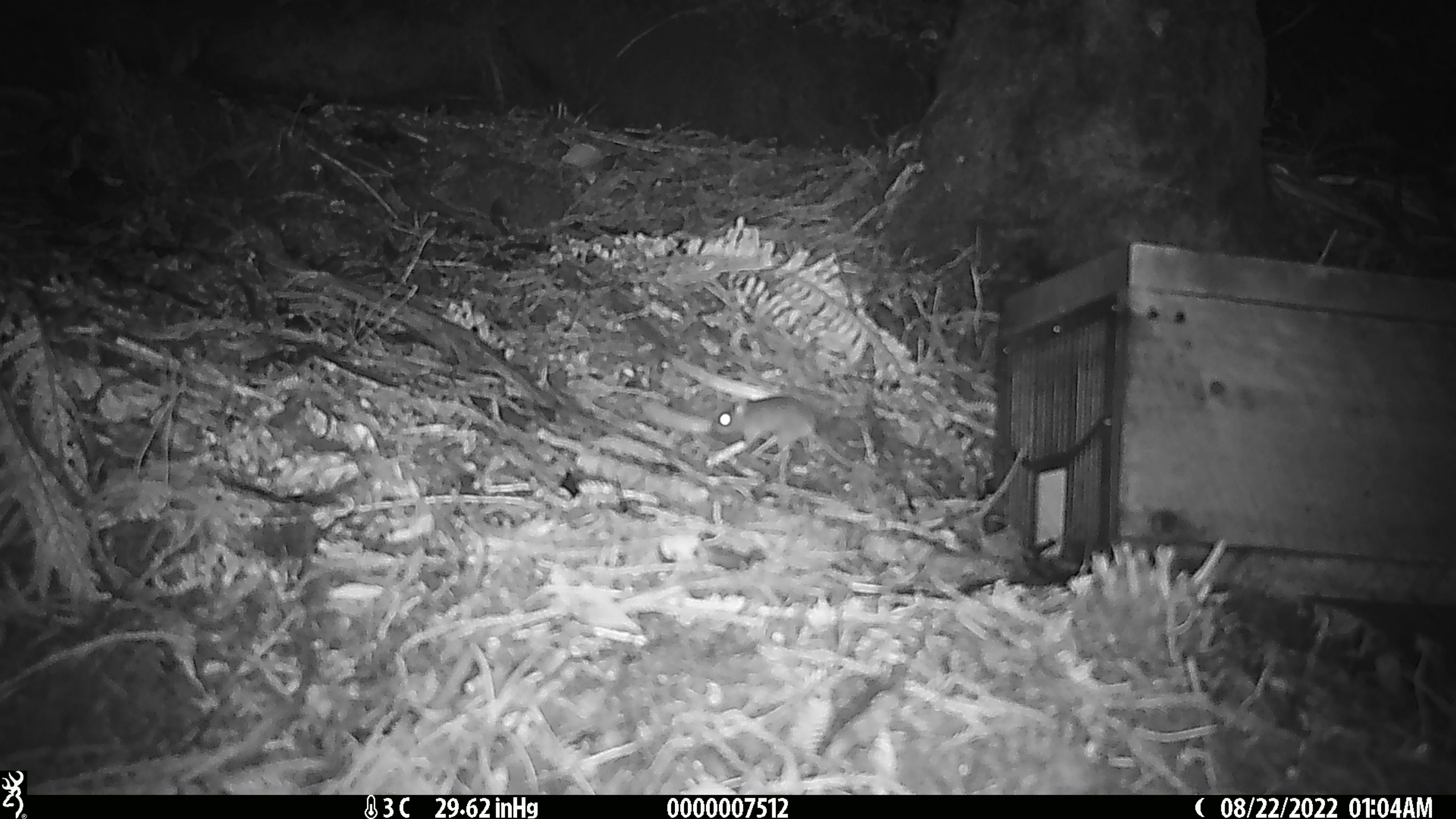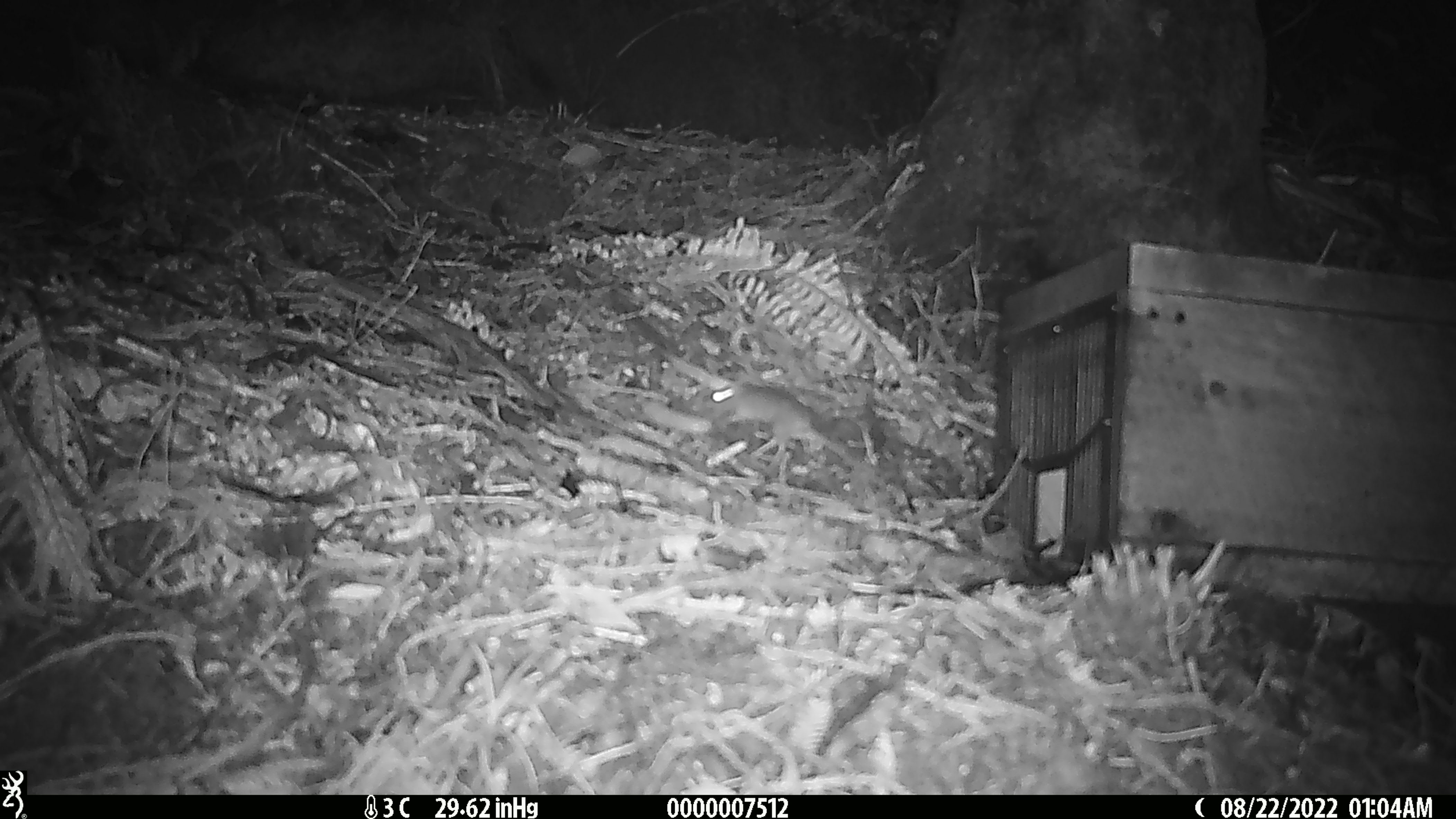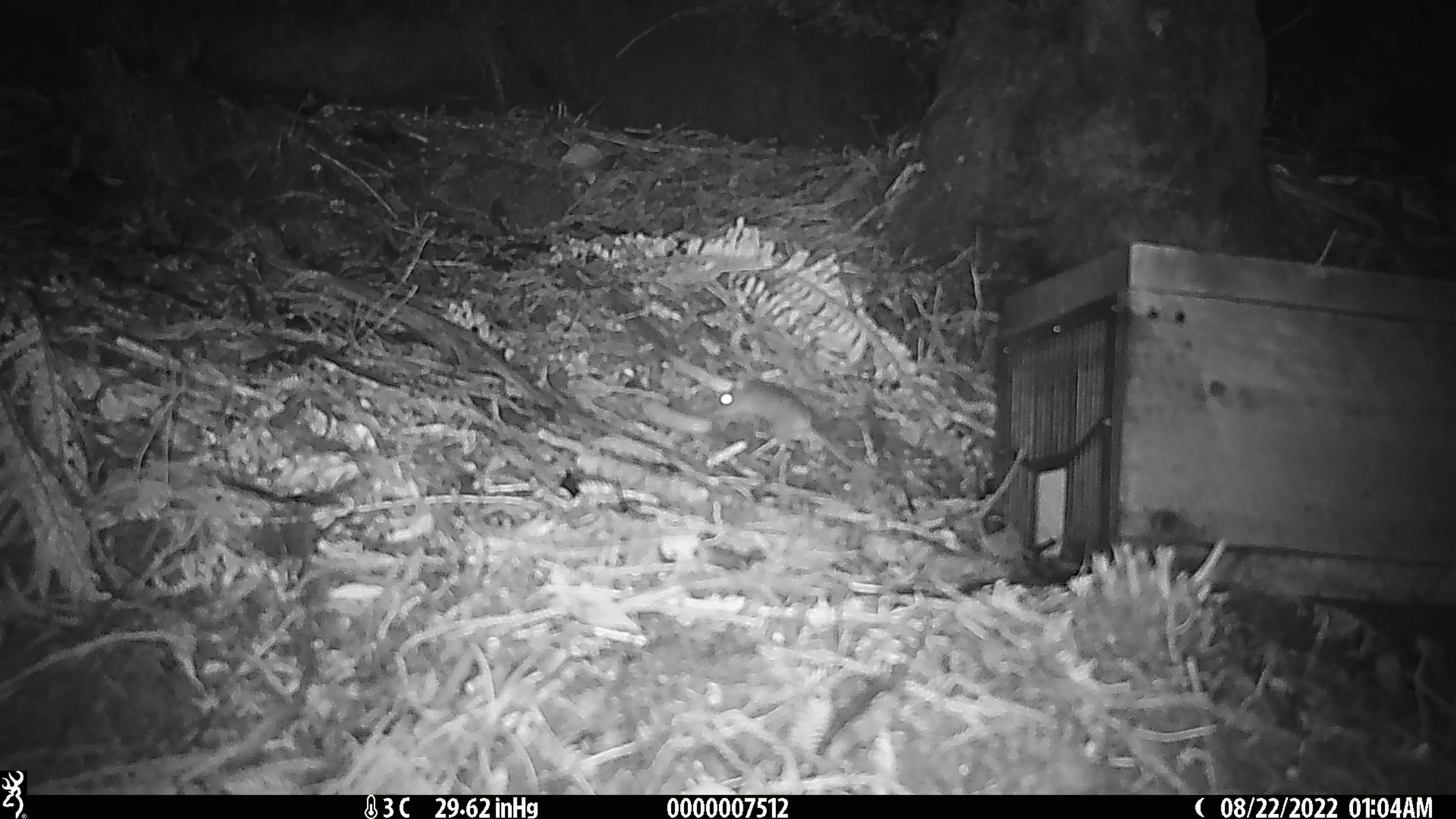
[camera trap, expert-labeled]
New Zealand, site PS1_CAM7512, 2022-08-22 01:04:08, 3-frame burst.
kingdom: Animalia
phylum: Chordata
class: Mammalia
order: Rodentia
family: Muridae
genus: Mus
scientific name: Mus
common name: mouse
Mouse (Mus).